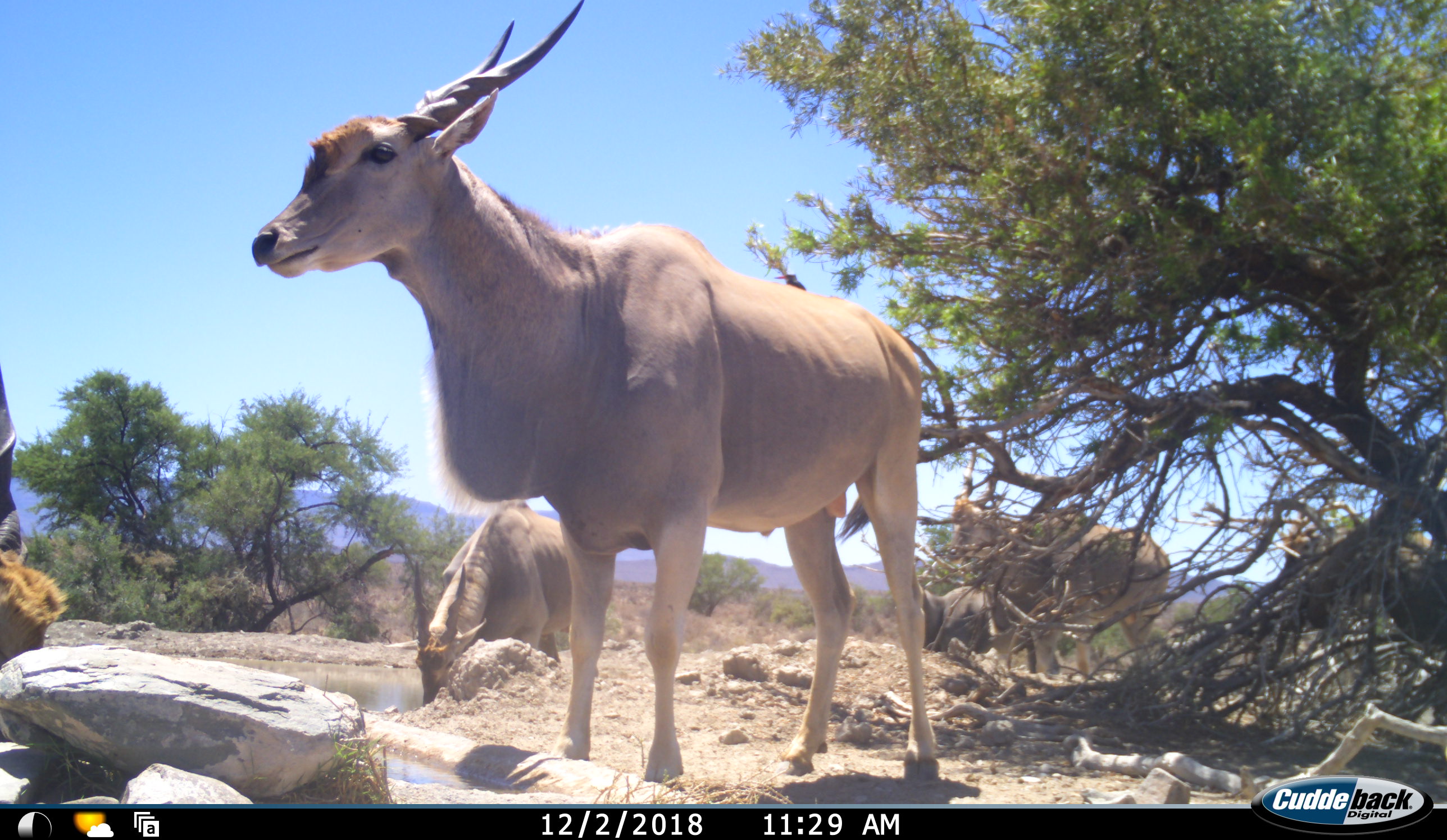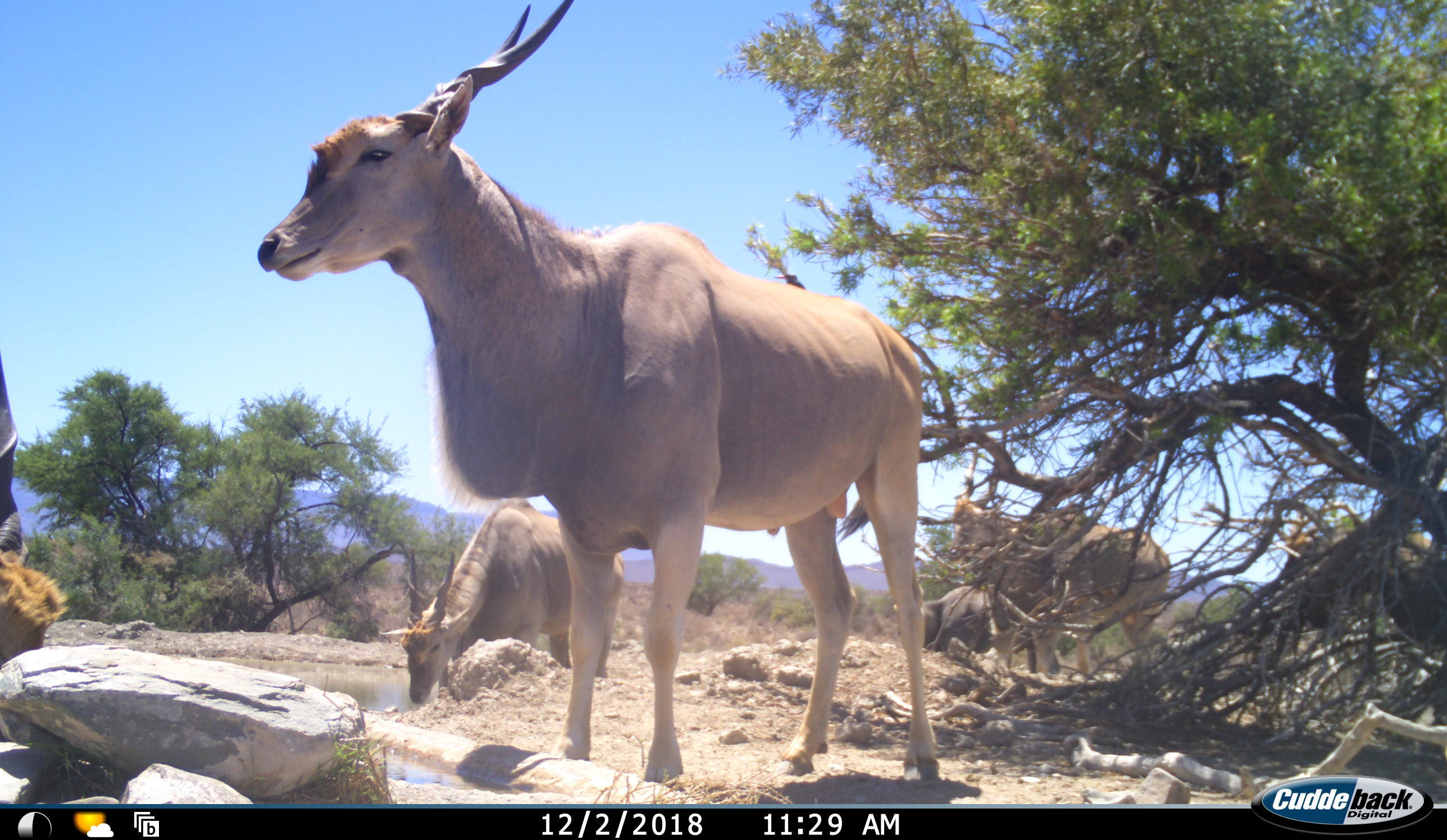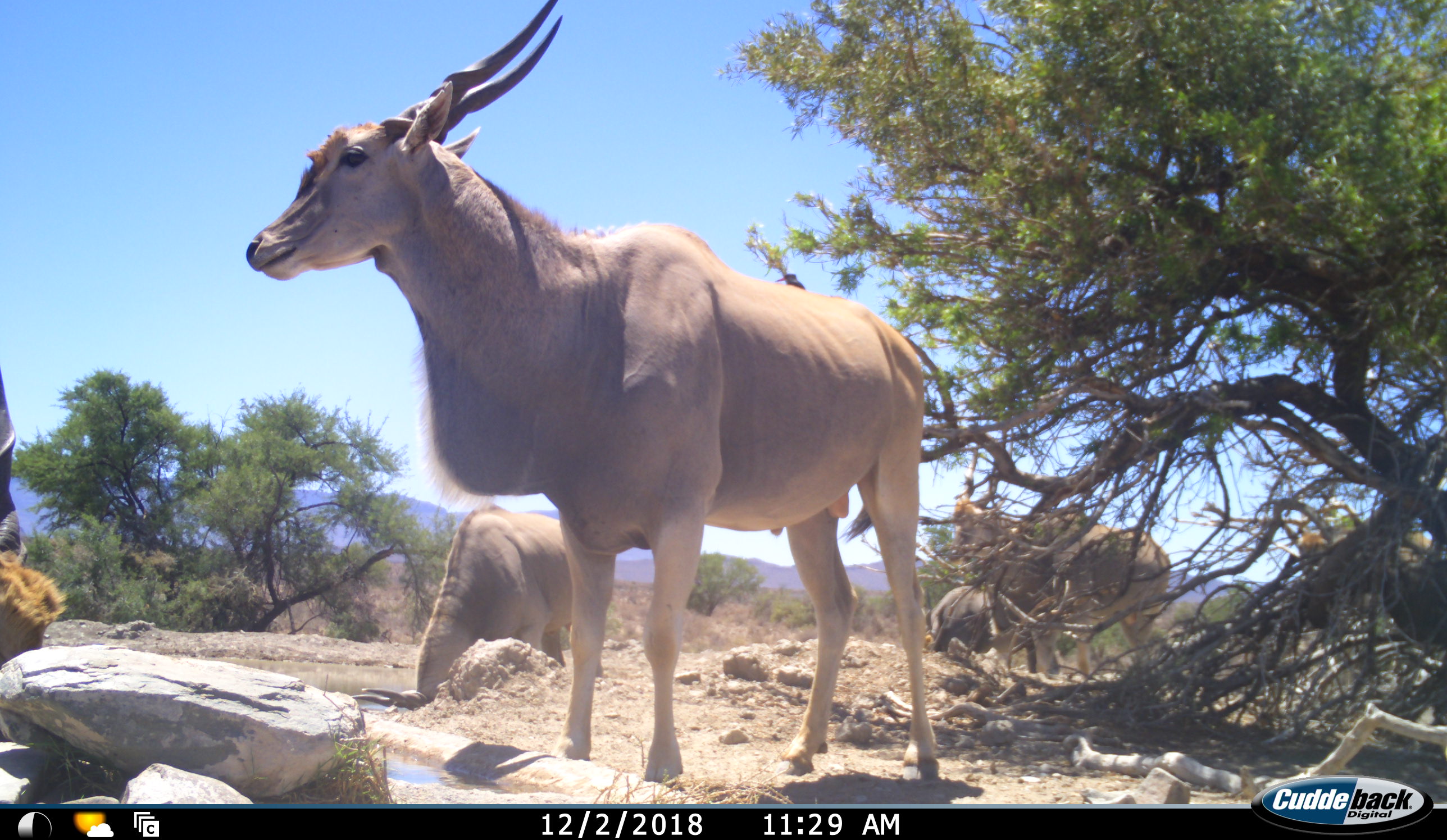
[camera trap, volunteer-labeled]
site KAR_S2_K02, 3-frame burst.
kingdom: Animalia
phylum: Chordata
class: Mammalia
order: Artiodactyla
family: Bovidae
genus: Tragelaphus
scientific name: Tragelaphus oryx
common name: eland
Eland (Tragelaphus oryx), count 6. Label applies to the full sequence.